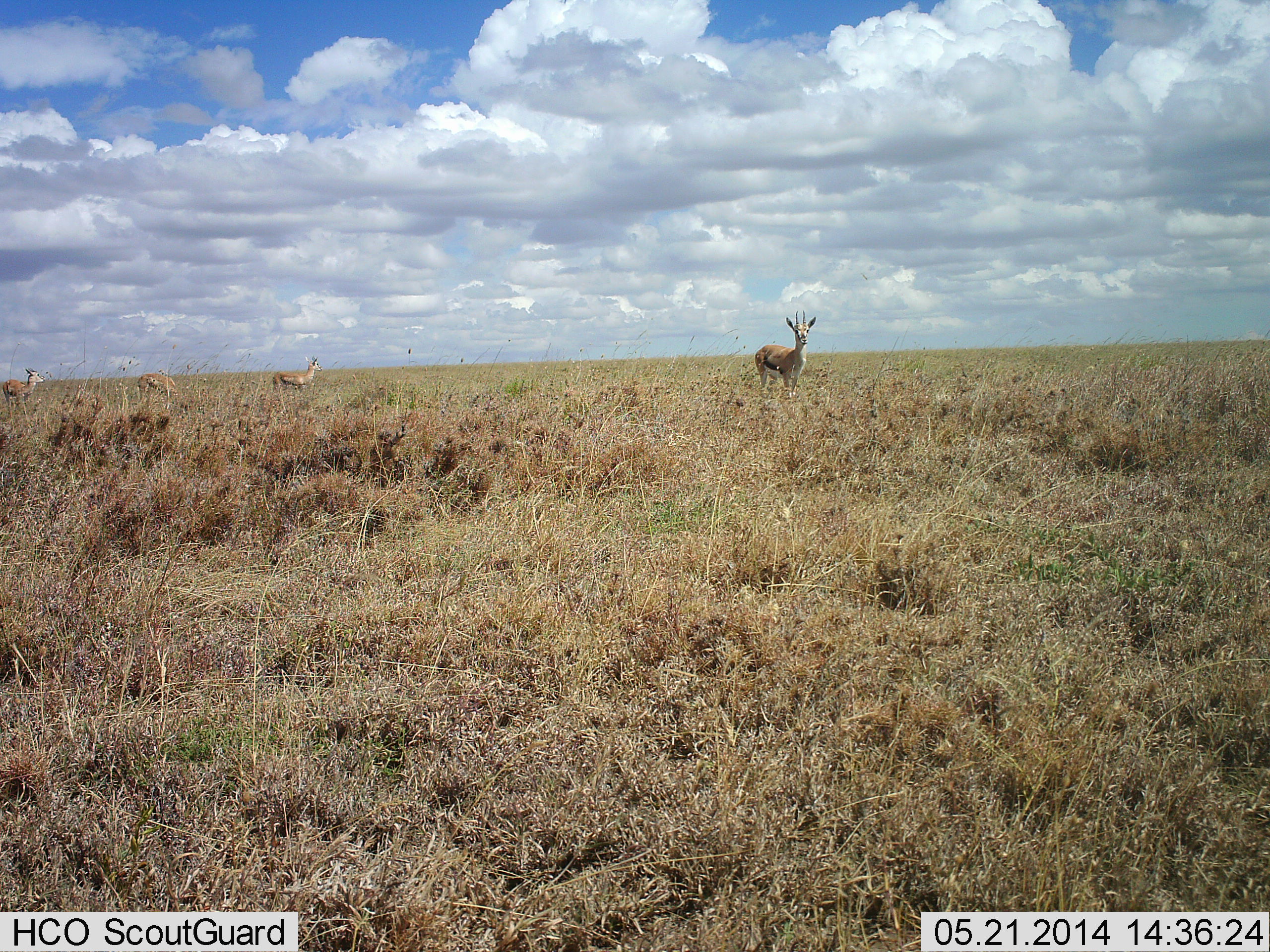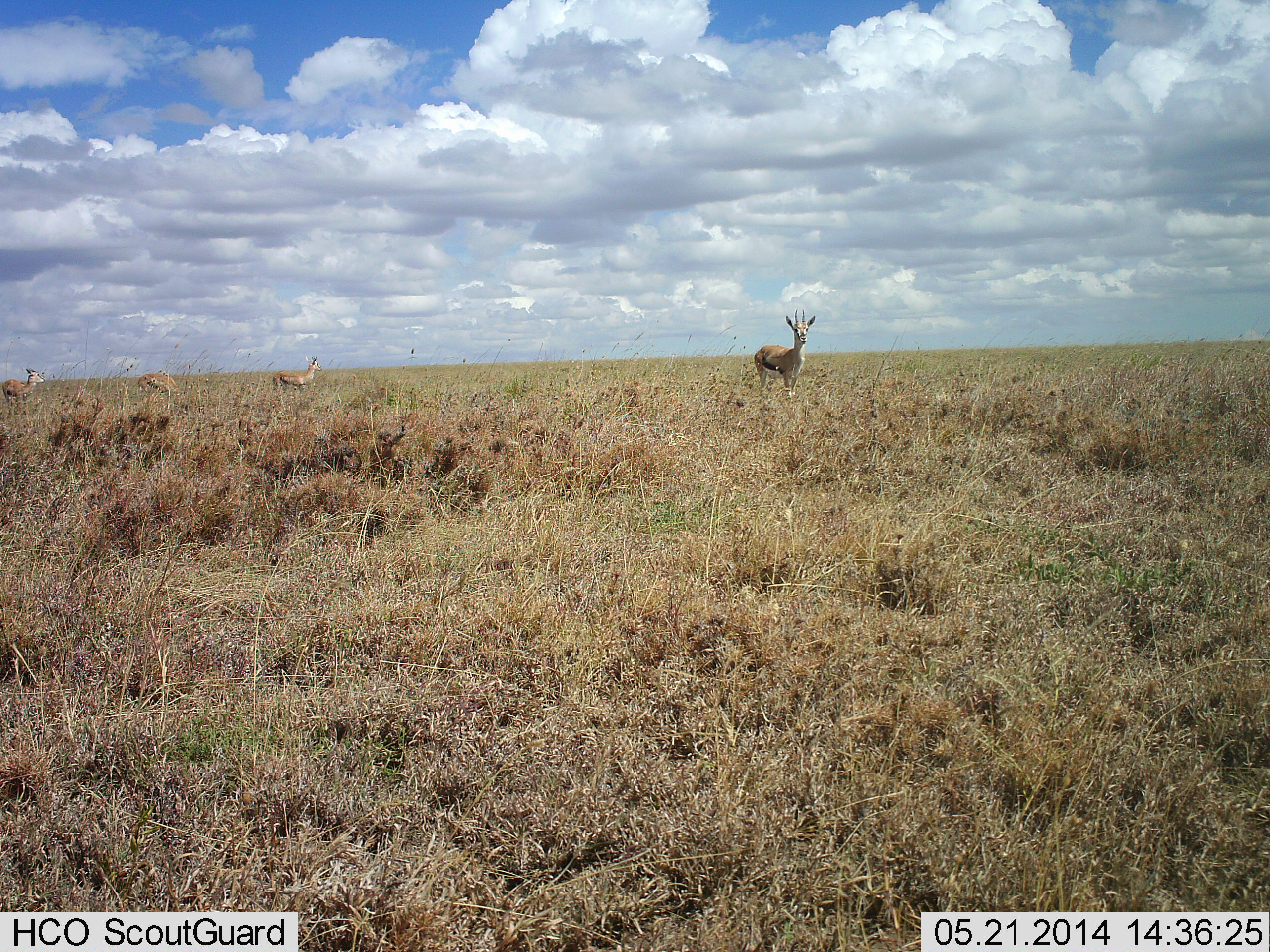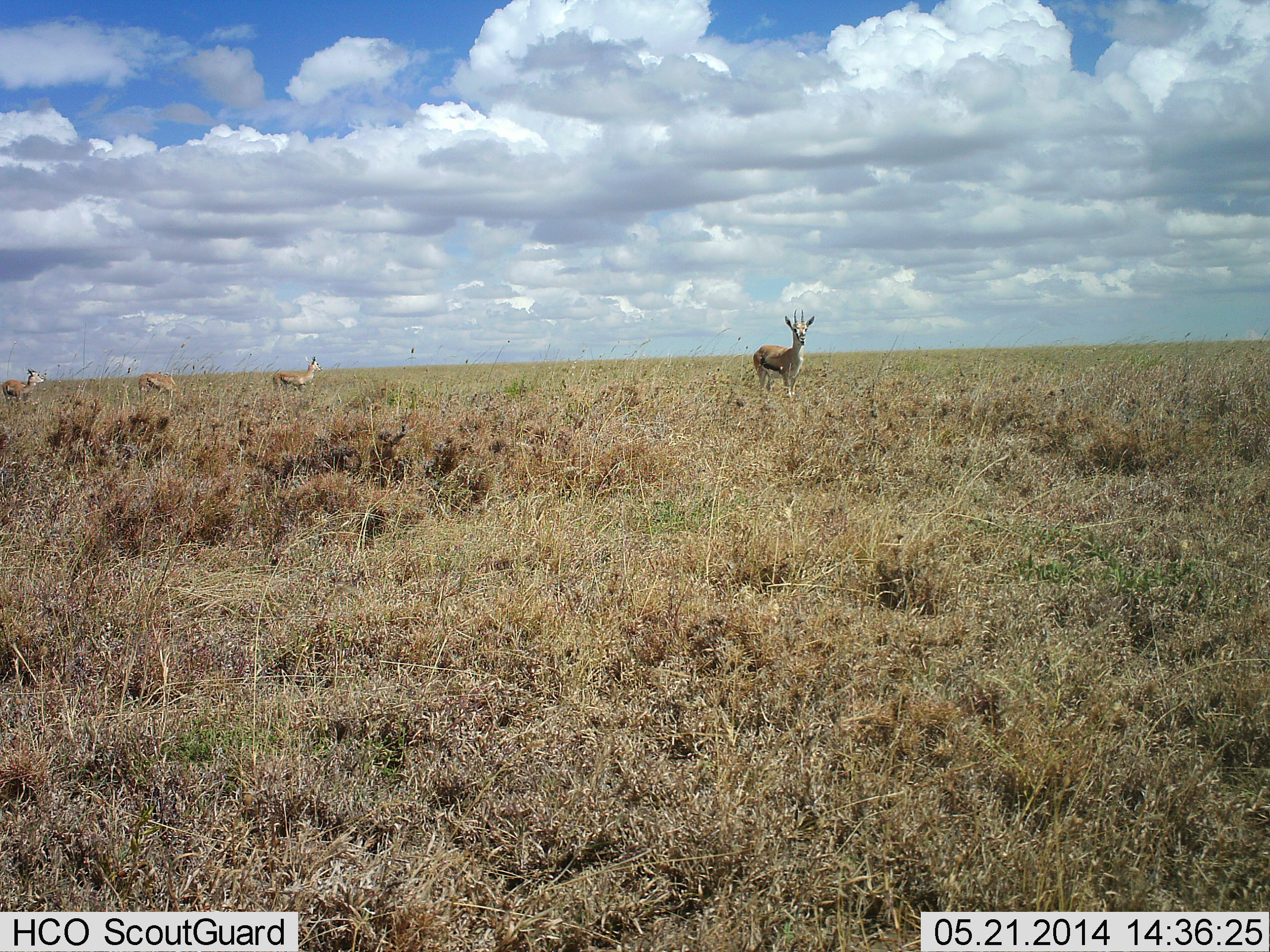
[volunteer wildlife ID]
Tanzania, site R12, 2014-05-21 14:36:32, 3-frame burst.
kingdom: Animalia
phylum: Chordata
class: Mammalia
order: Artiodactyla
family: Bovidae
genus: Eudorcas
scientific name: Eudorcas thomsonii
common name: thomson's gazelle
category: gazellethomsons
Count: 4.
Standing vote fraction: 100%.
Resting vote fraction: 0%.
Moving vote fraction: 0%.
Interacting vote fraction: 0%.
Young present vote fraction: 0%.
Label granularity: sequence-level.